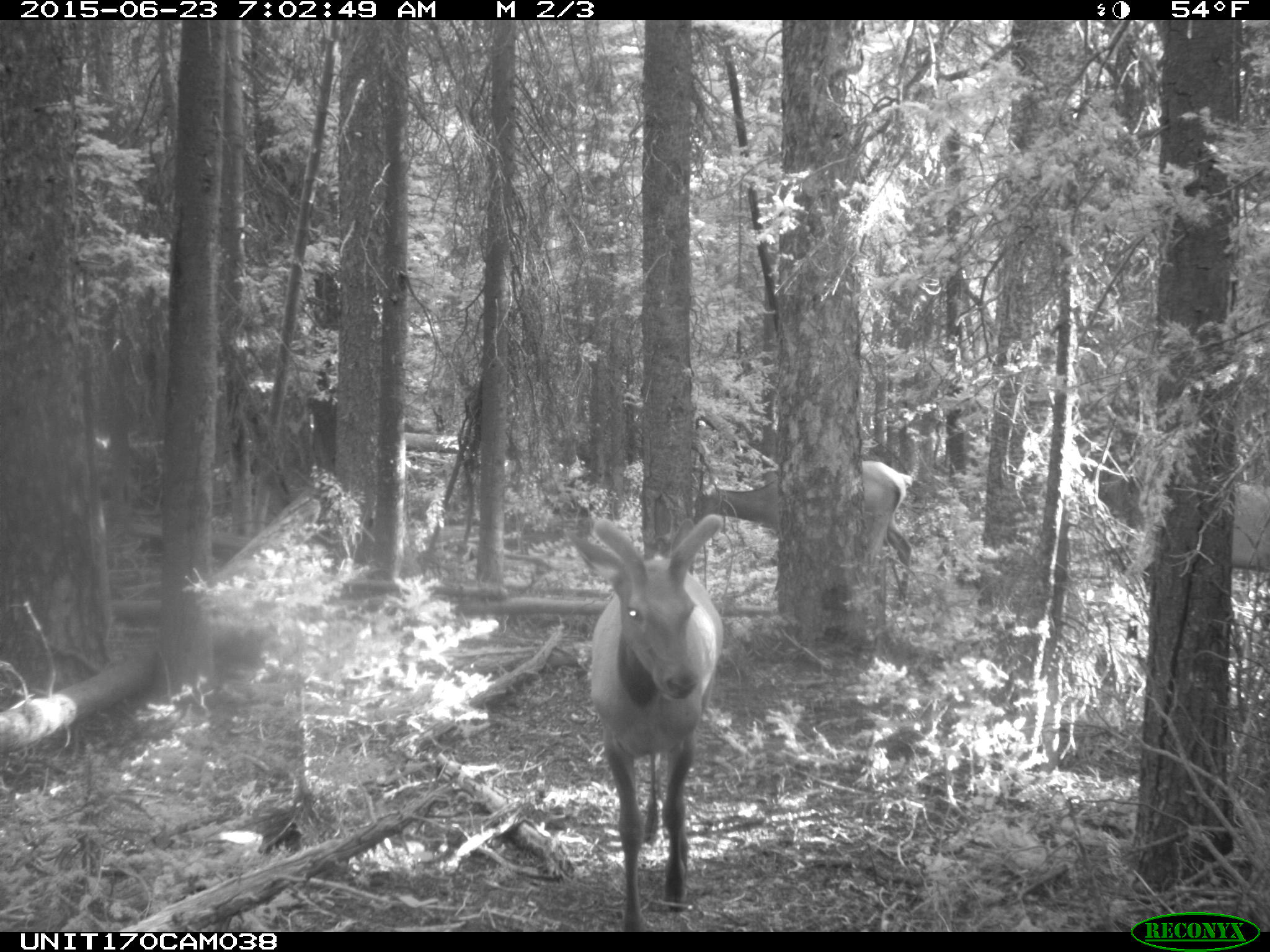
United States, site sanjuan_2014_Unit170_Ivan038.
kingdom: Animalia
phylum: Chordata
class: Mammalia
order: Artiodactyla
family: Cervidae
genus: Cervus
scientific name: Cervus elaphus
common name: red deer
Cervus elaphus (red deer).